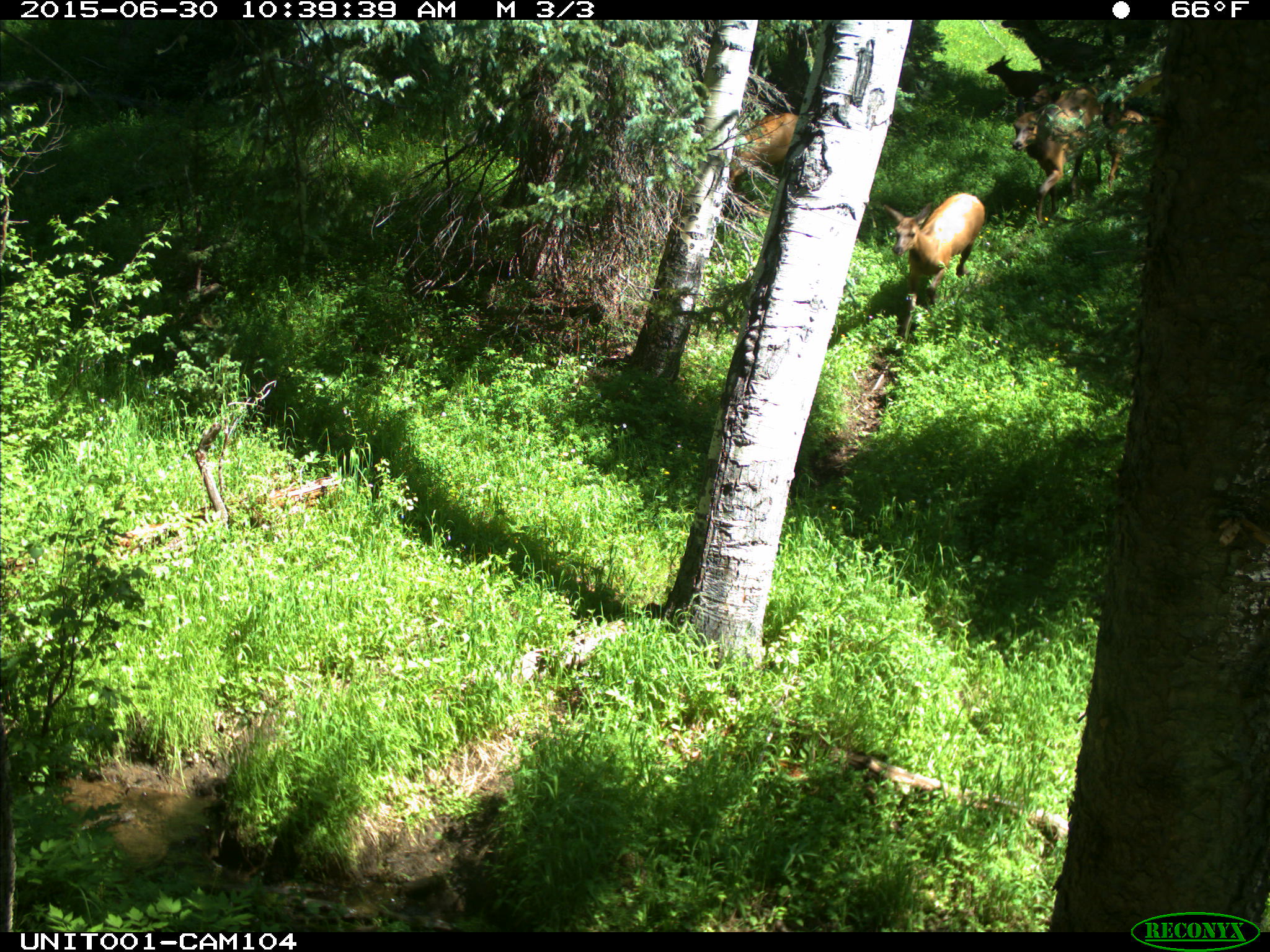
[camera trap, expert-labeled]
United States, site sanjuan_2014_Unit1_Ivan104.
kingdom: Animalia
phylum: Chordata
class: Mammalia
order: Artiodactyla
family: Cervidae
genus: Cervus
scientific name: Cervus elaphus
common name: red deer